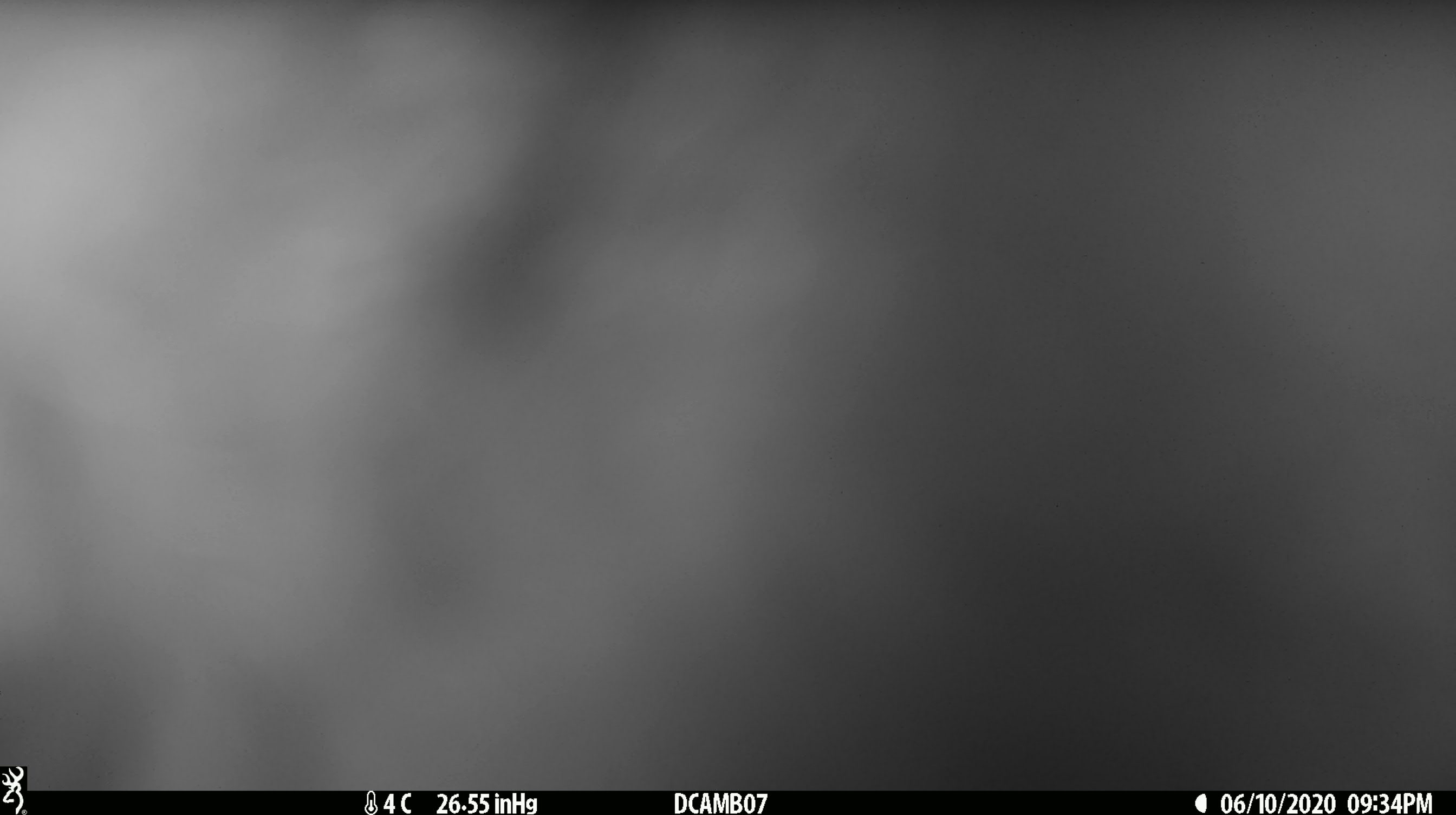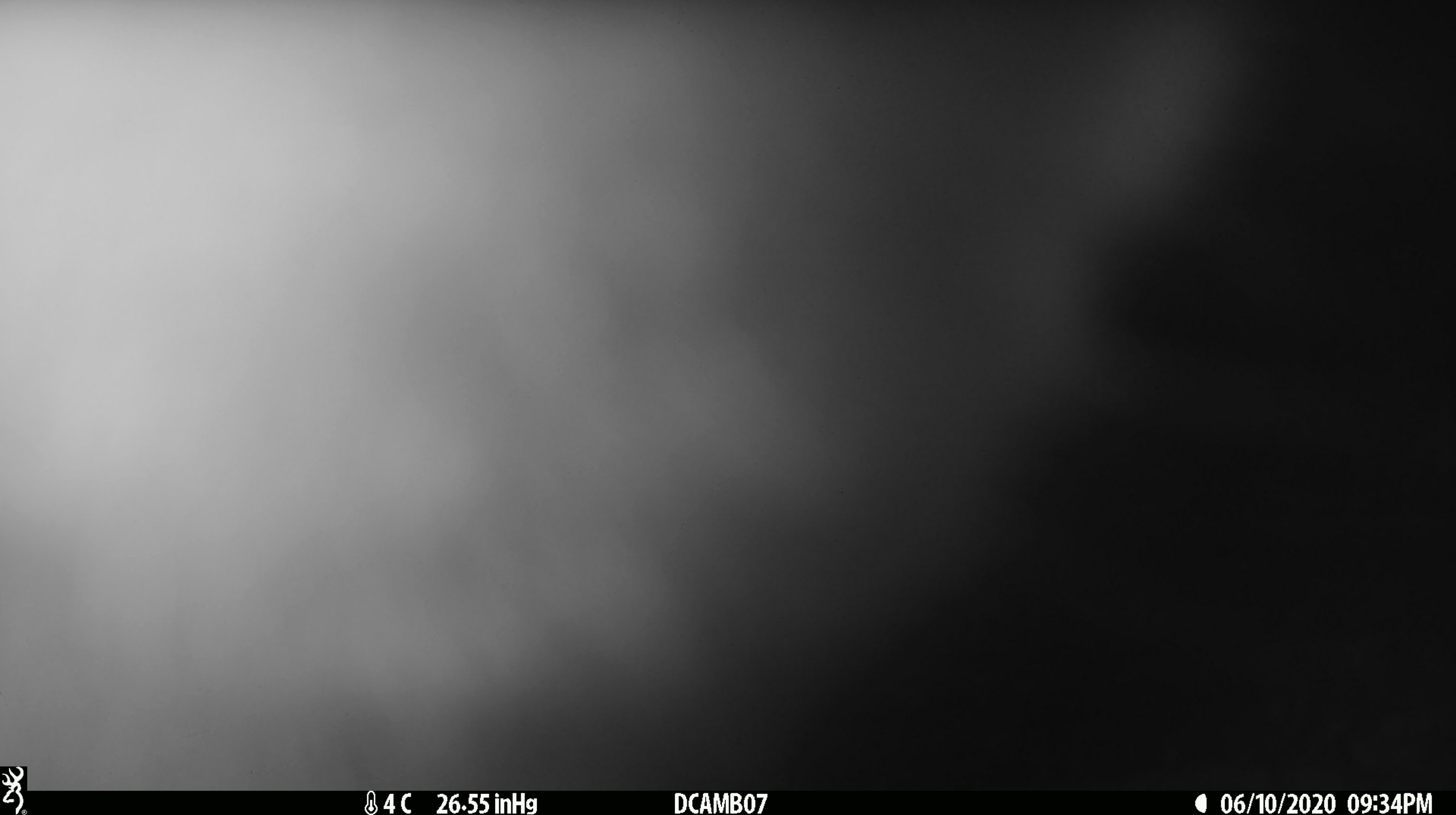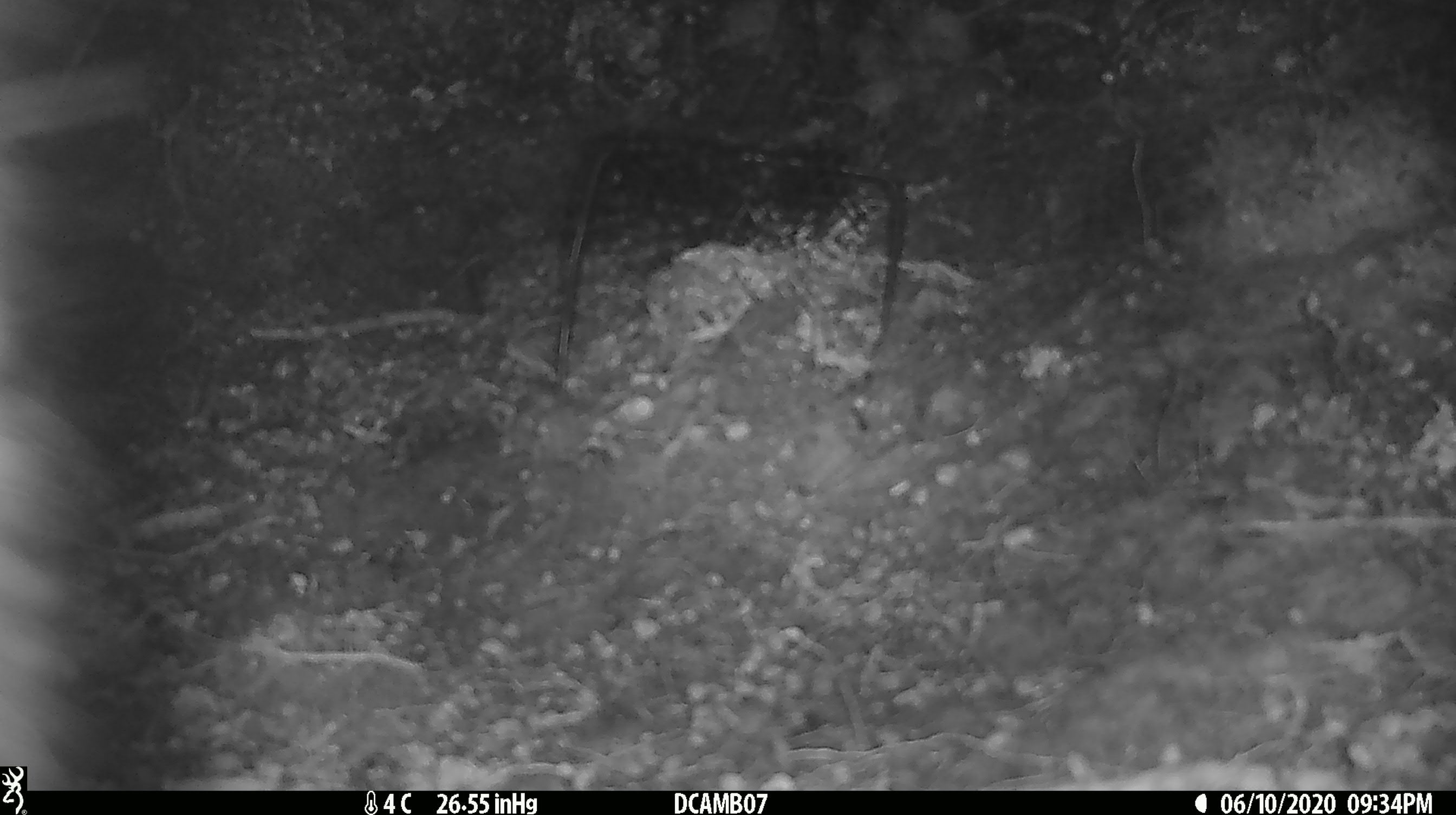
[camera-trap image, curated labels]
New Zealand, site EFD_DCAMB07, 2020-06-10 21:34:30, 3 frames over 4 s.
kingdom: Animalia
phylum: Chordata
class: Mammalia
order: Diprotodontia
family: Phalangeridae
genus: Trichosurus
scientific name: Trichosurus vulpecula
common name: common brushtail possum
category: possum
Possum (common brushtail possum) (Trichosurus vulpecula).